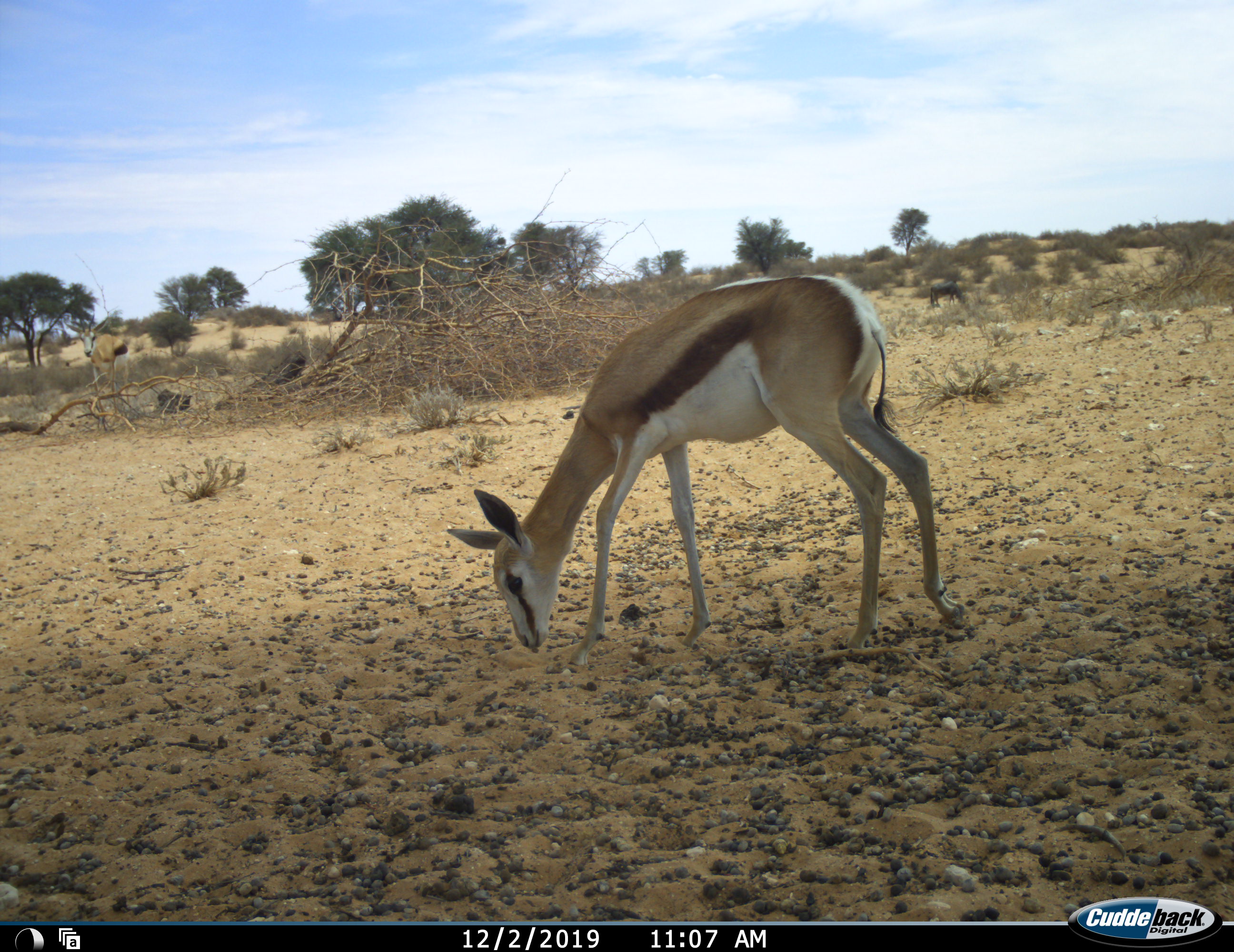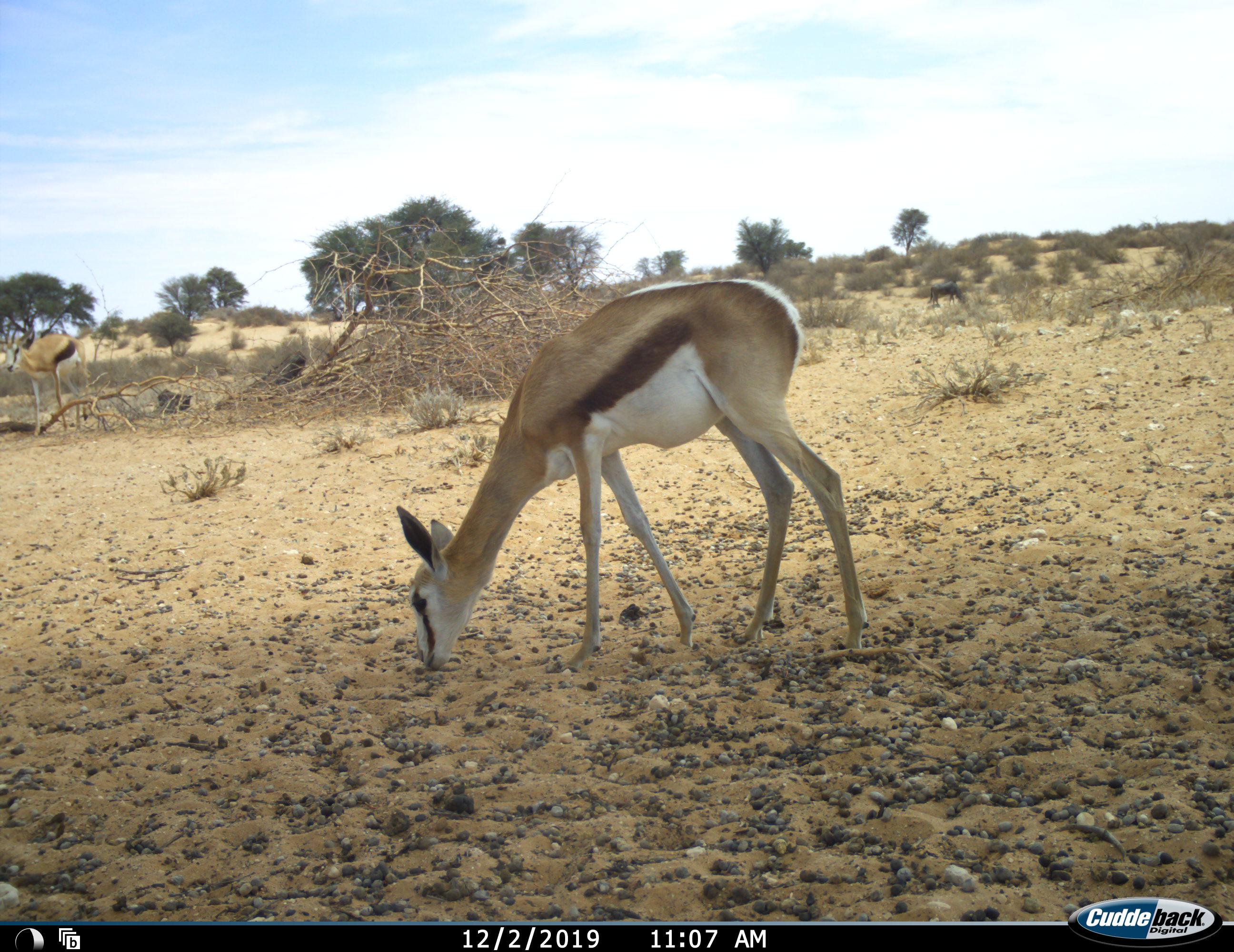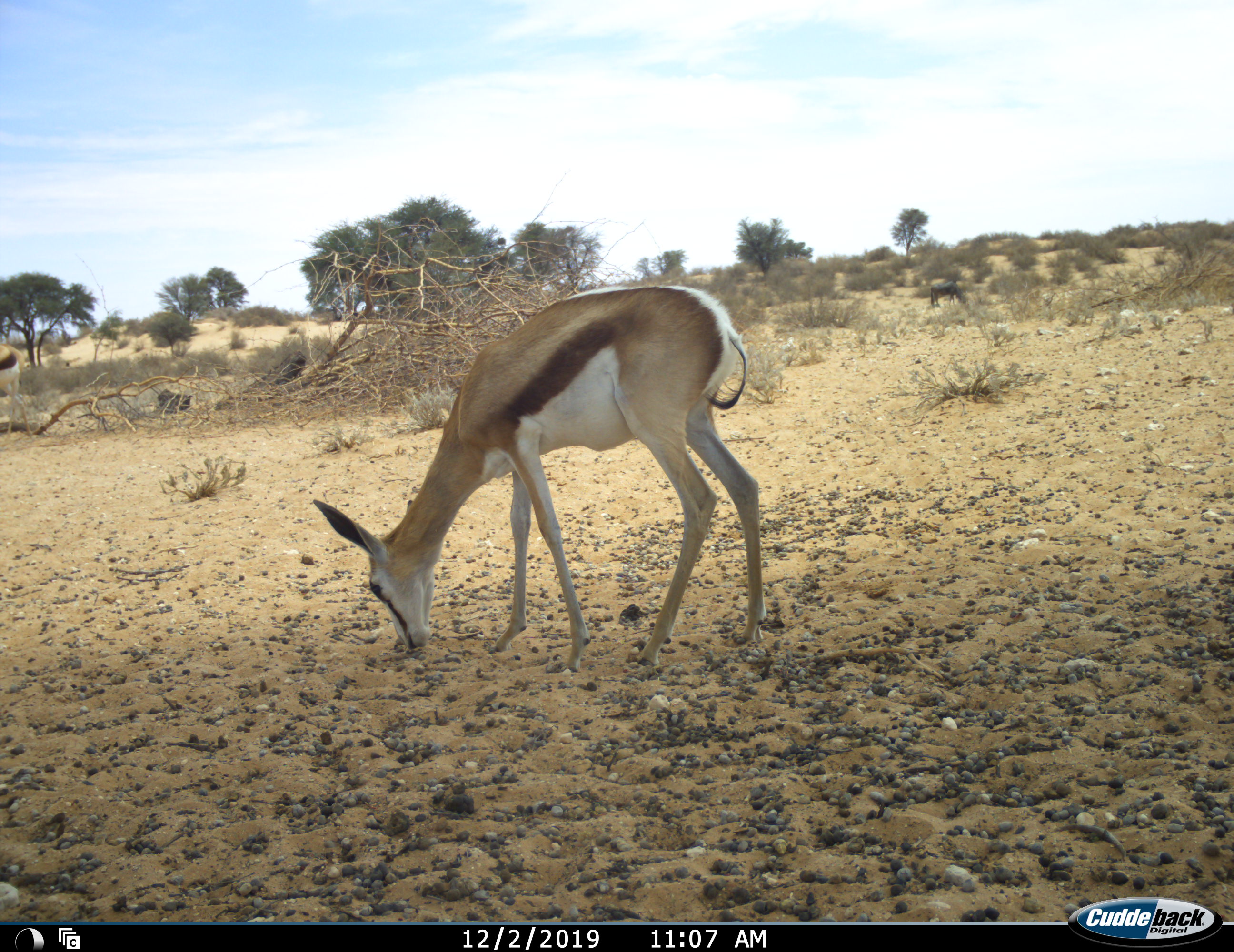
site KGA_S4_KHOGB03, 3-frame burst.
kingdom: Animalia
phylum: Chordata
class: Mammalia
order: Artiodactyla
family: Bovidae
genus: Antidorcas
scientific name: Antidorcas marsupialis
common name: springbok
Springbok (Antidorcas marsupialis), count 2. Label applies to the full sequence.